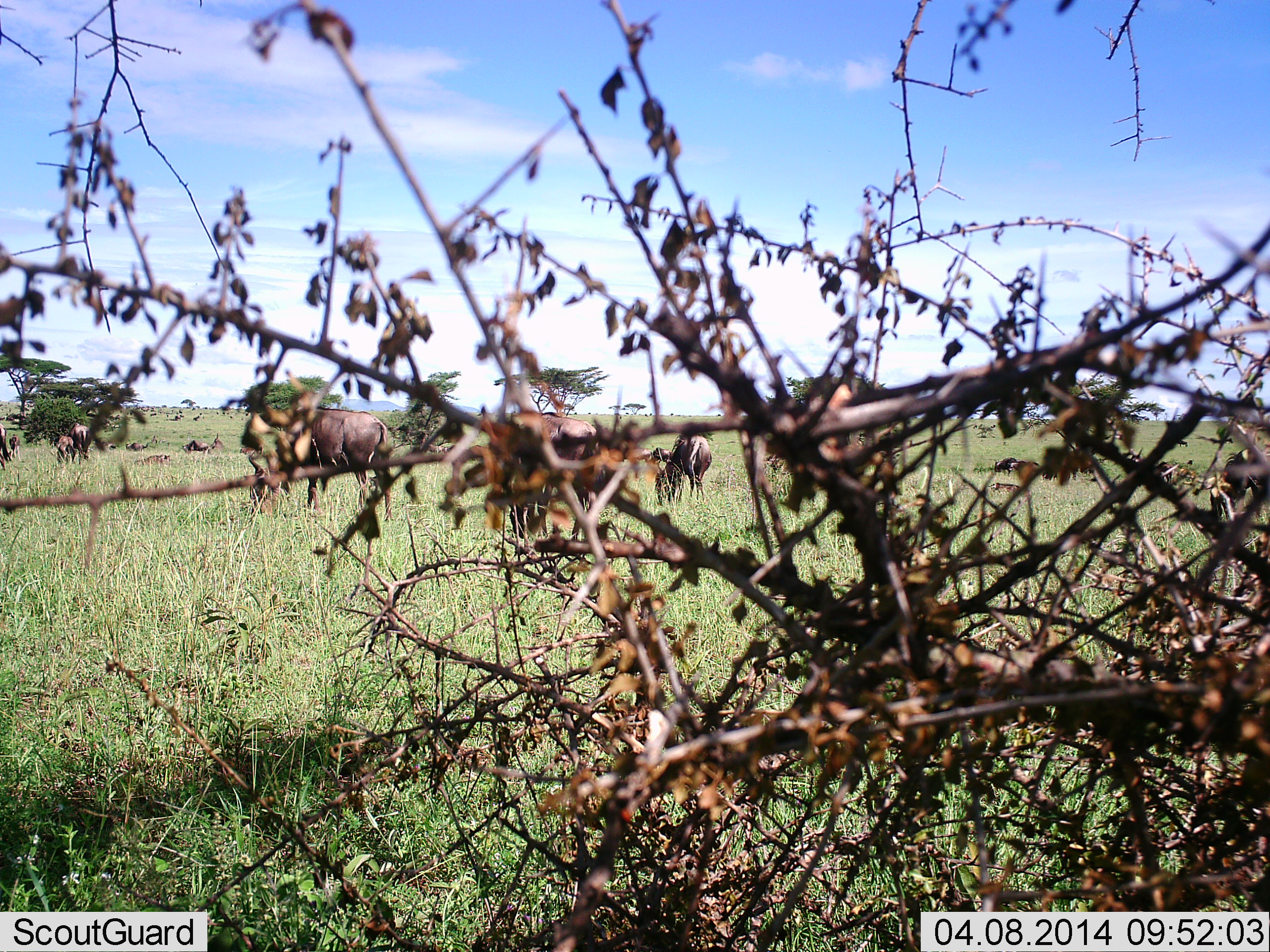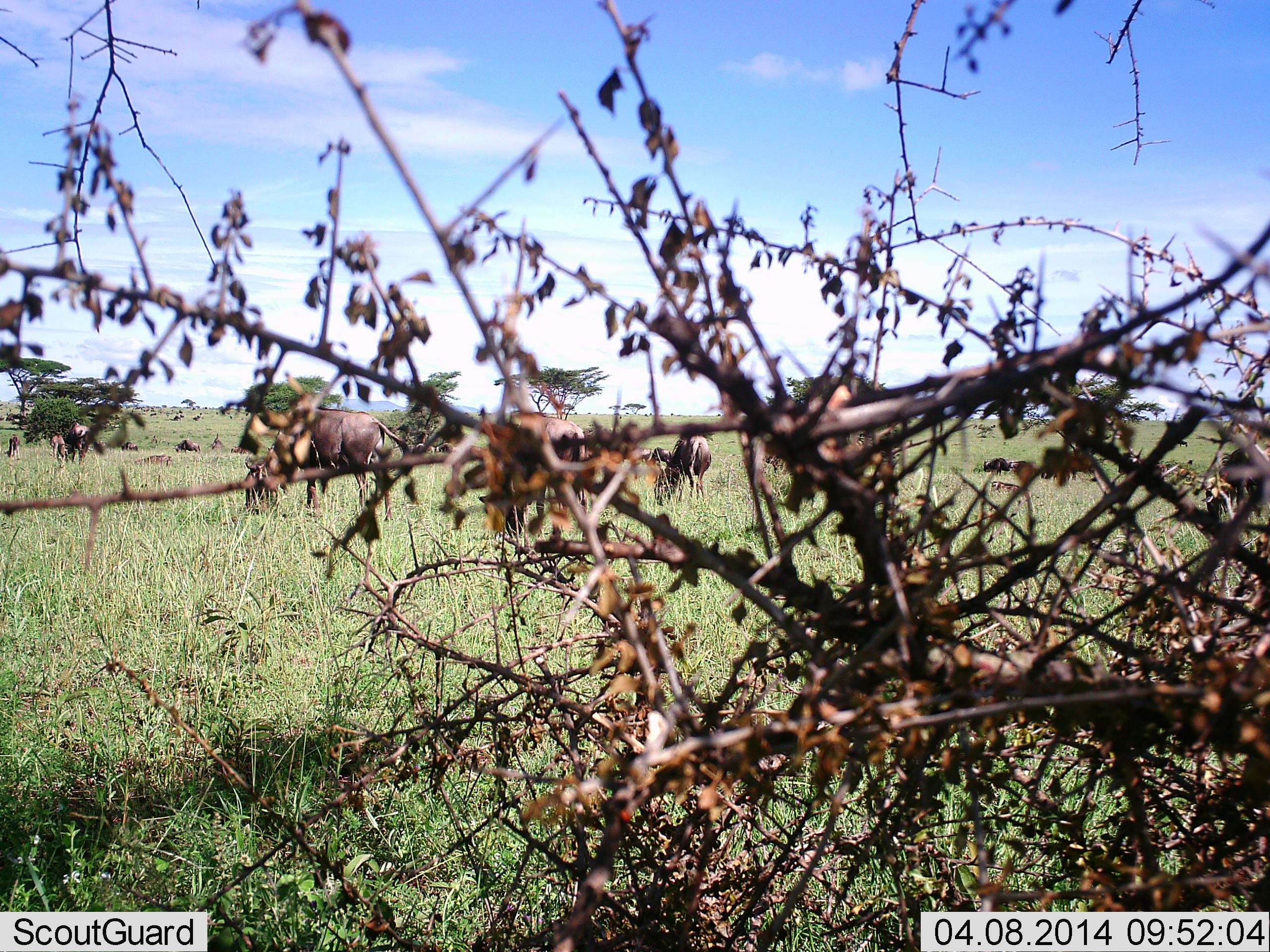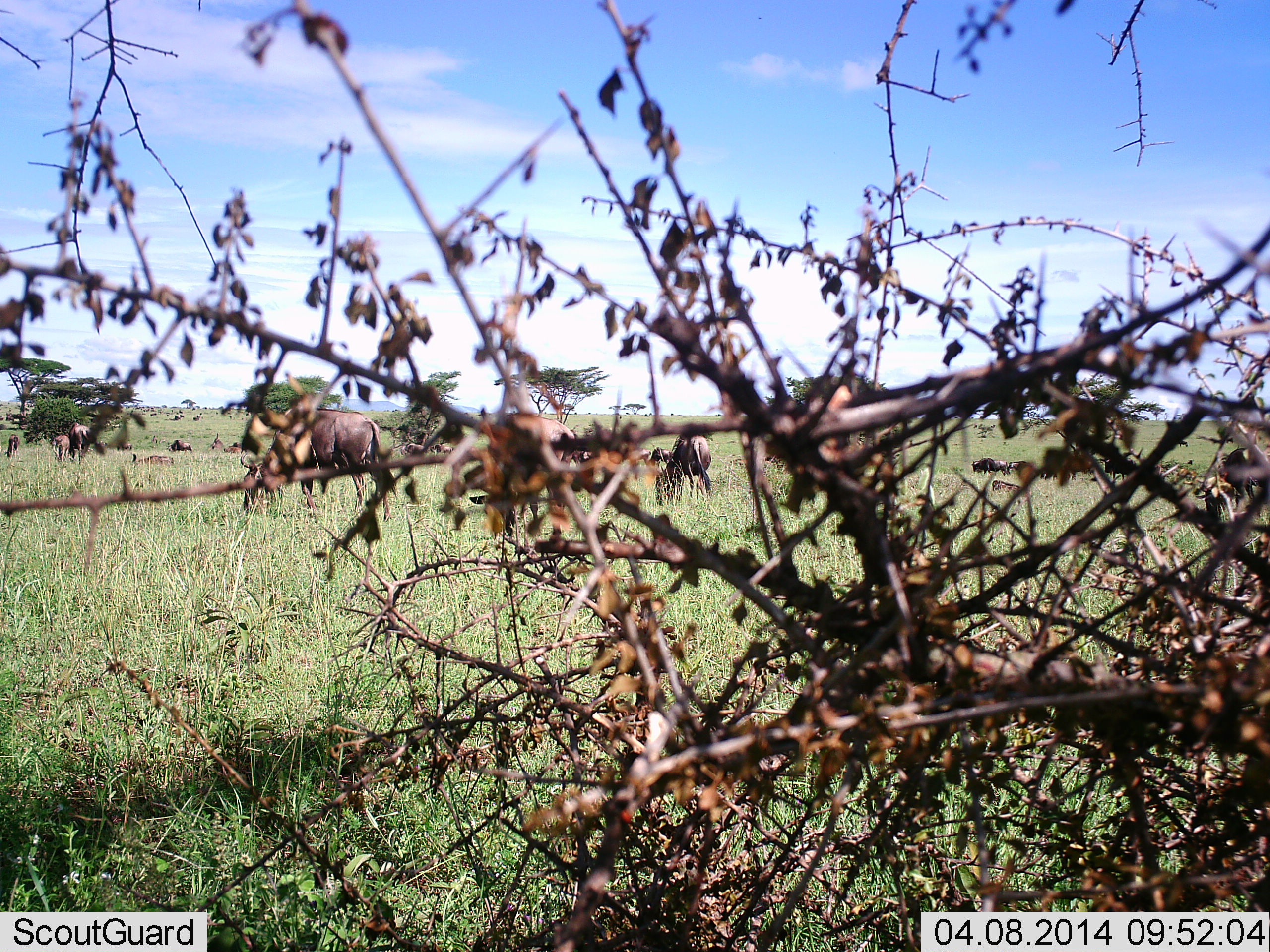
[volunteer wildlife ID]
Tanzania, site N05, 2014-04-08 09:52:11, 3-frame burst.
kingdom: Animalia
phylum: Chordata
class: Mammalia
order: Artiodactyla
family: Bovidae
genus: Connochaetes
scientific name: Connochaetes taurinus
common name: blue wildebeest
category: wildebeest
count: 11-50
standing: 30%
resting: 30%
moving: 30%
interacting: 0%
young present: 20%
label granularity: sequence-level